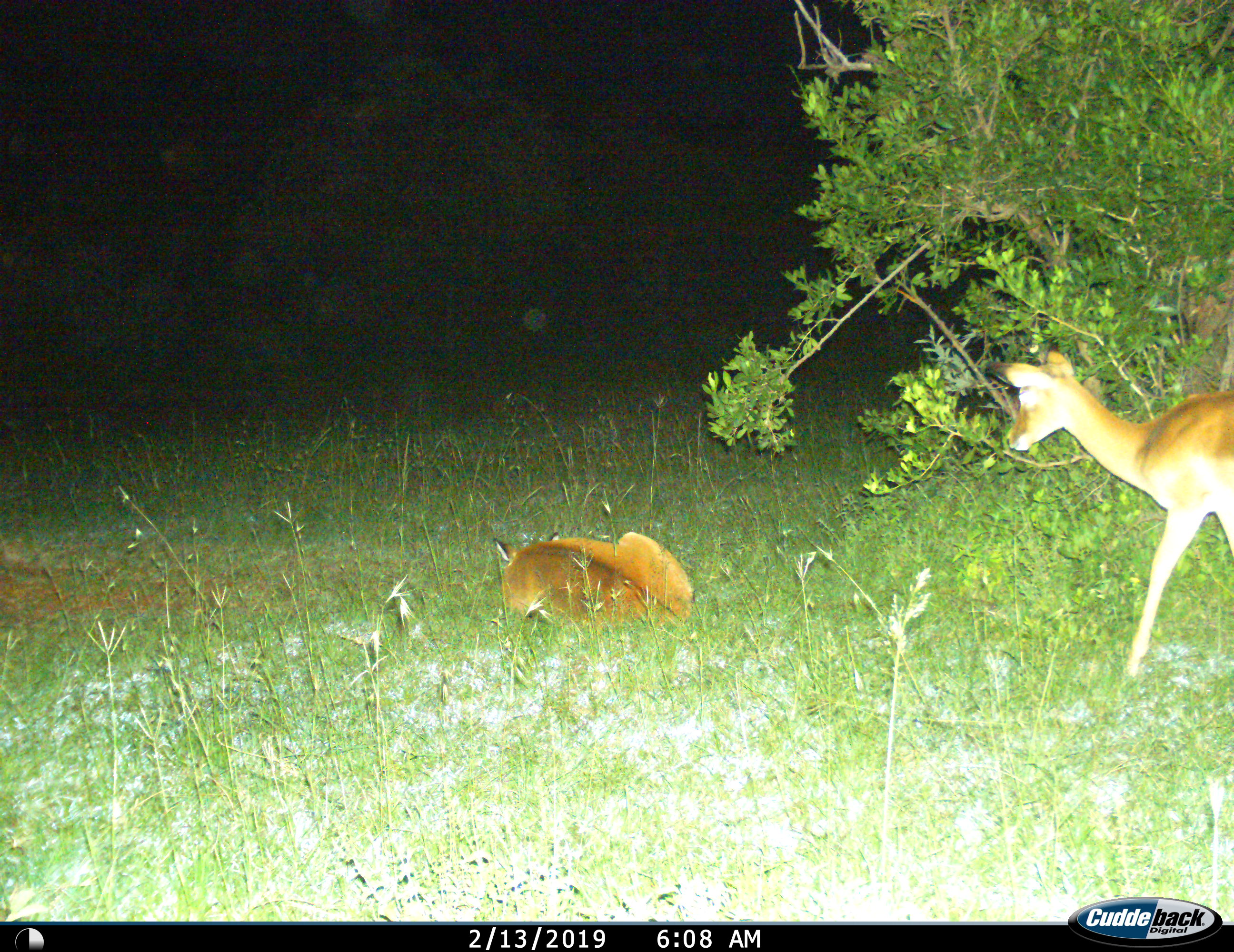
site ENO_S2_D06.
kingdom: Animalia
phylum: Chordata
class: Mammalia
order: Artiodactyla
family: Bovidae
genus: Aepyceros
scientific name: Aepyceros melampus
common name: impala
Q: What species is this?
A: Impala (Aepyceros melampus).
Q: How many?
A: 2.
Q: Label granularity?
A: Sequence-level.